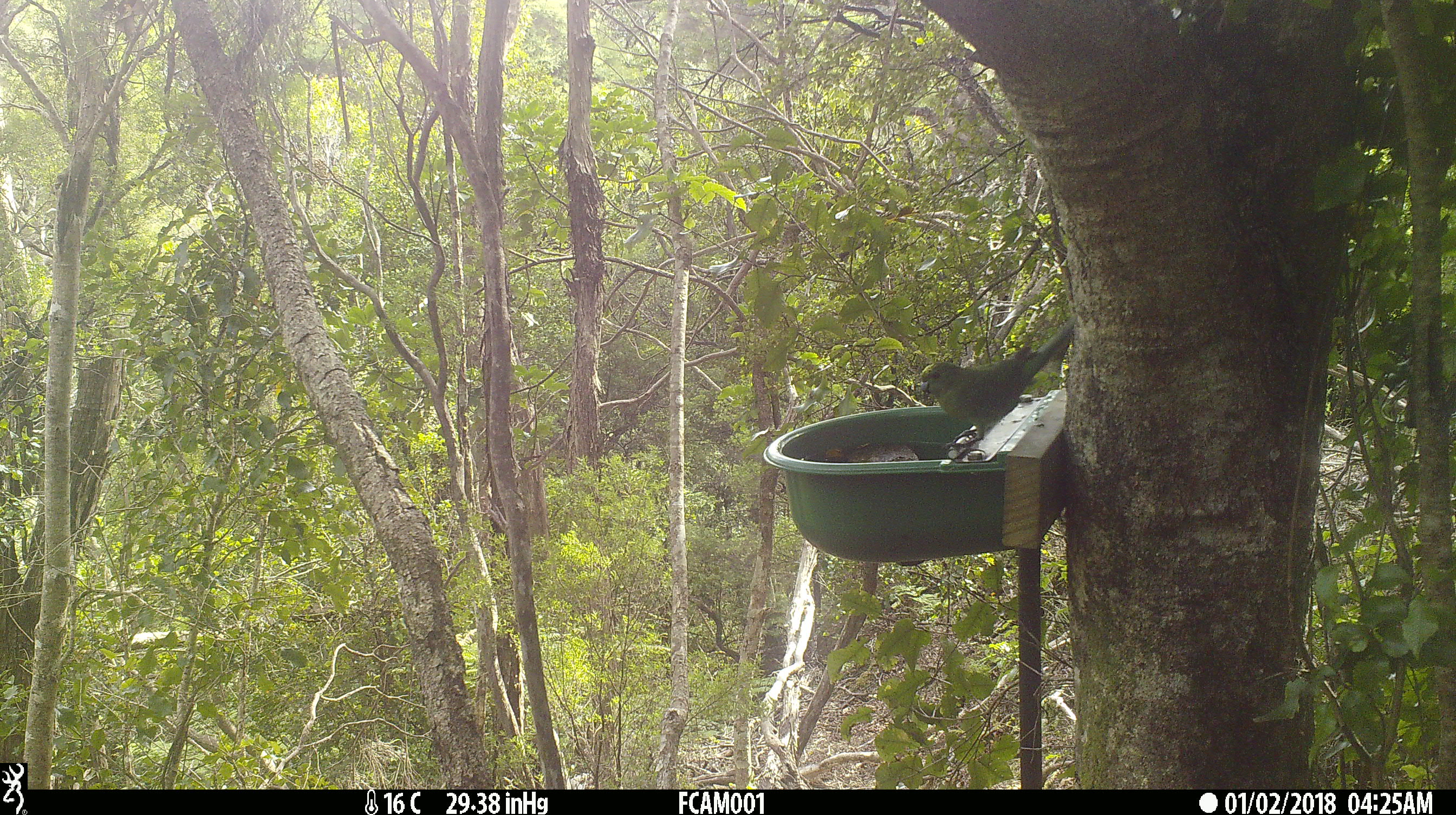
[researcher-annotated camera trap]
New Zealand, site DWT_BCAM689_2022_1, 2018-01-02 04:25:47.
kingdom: Animalia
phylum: Chordata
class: Aves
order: Psittaciformes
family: Psittaculidae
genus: Cyanoramphus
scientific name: Cyanoramphus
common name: parakeet